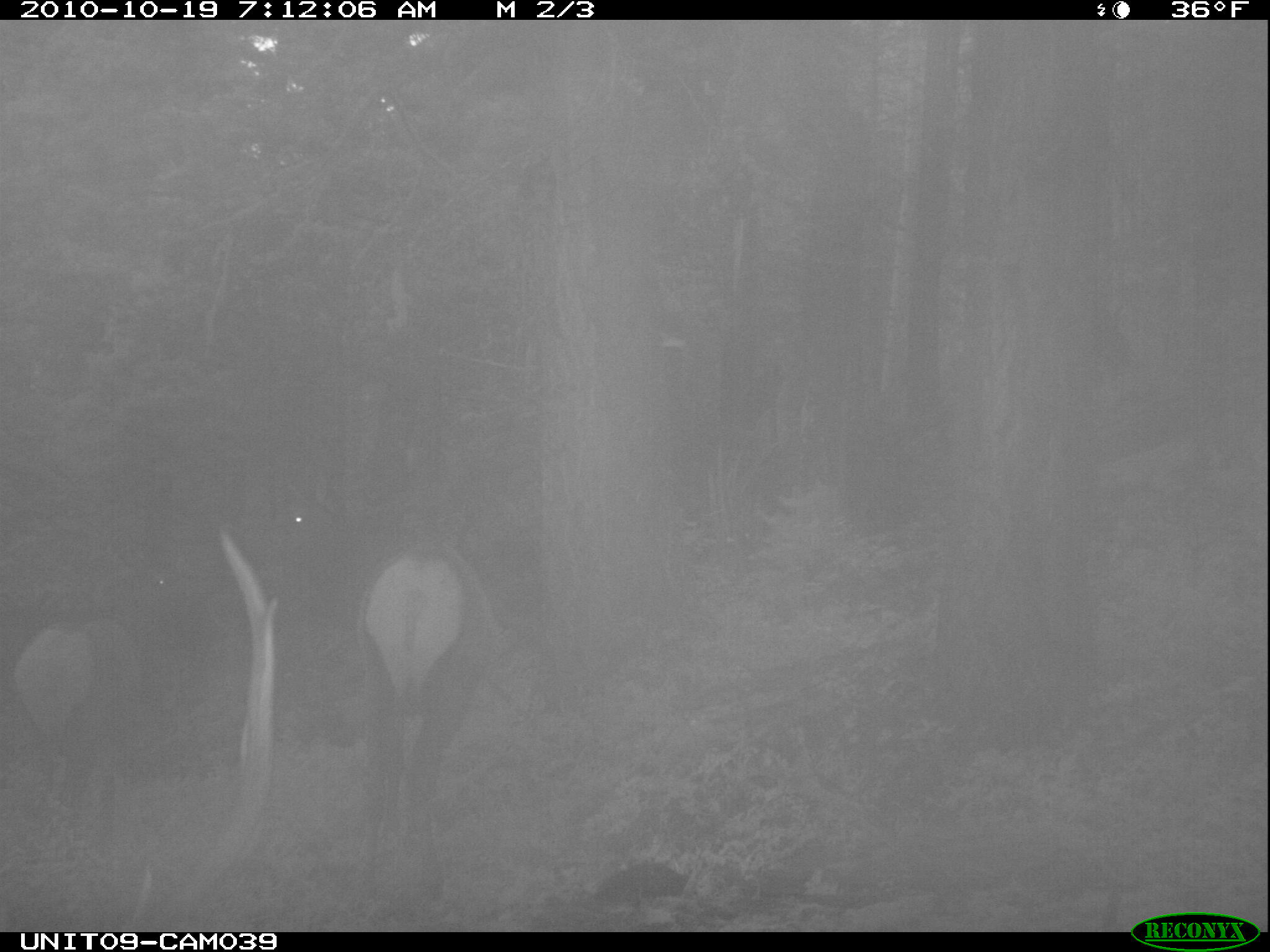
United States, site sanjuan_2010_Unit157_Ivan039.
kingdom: Animalia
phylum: Chordata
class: Mammalia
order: Artiodactyla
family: Cervidae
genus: Cervus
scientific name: Cervus elaphus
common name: red deer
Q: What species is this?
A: Cervus elaphus (red deer).